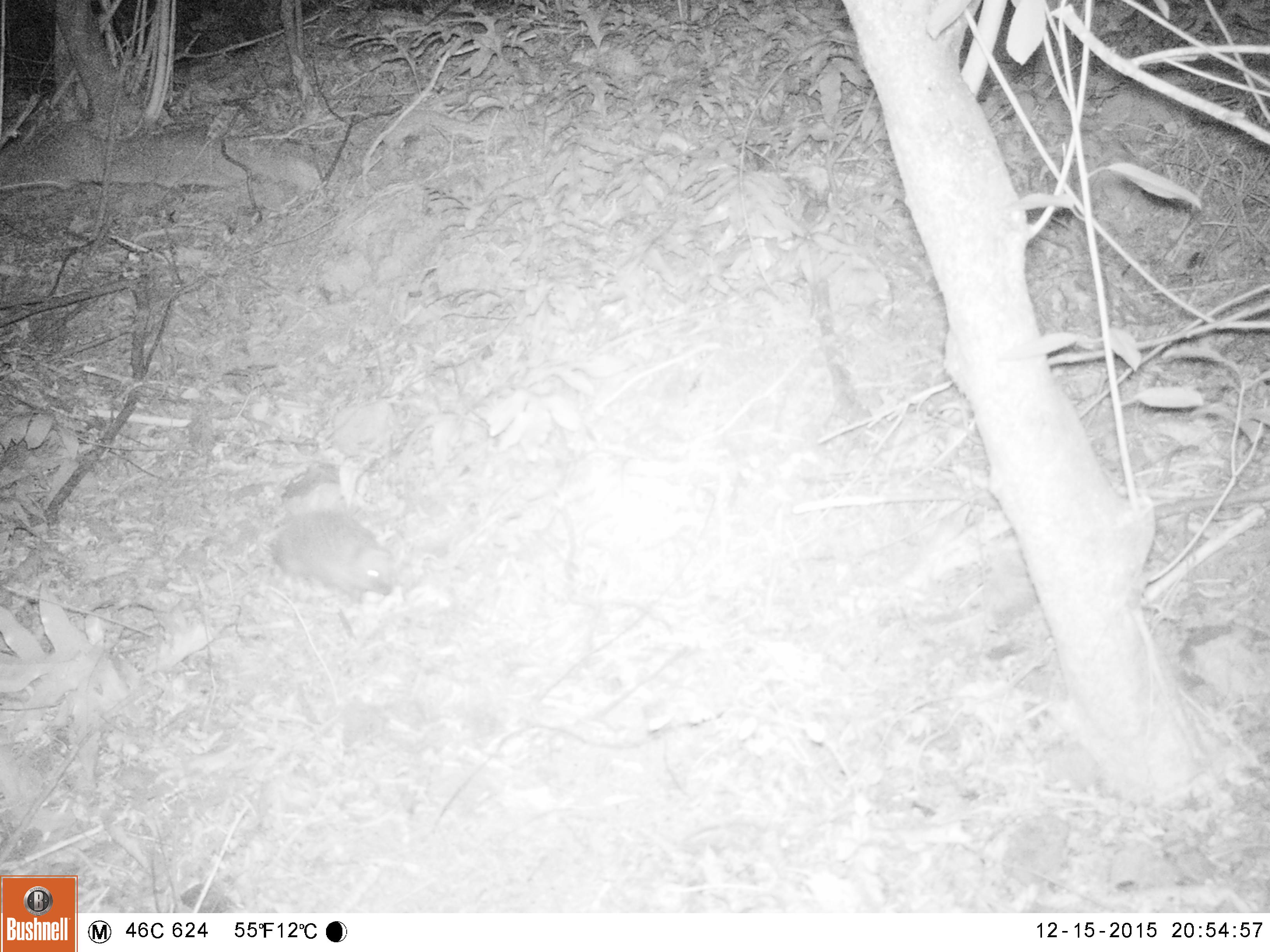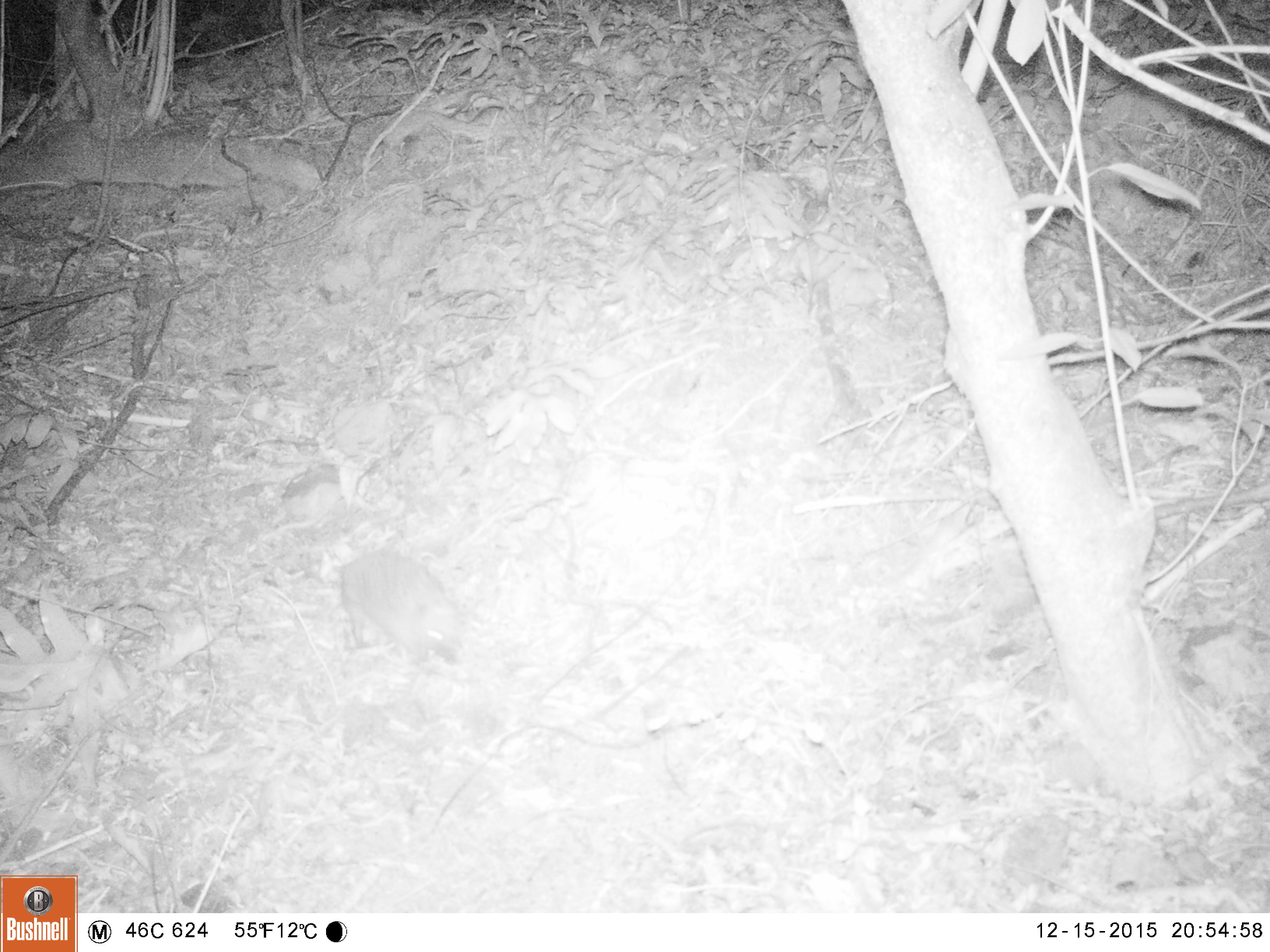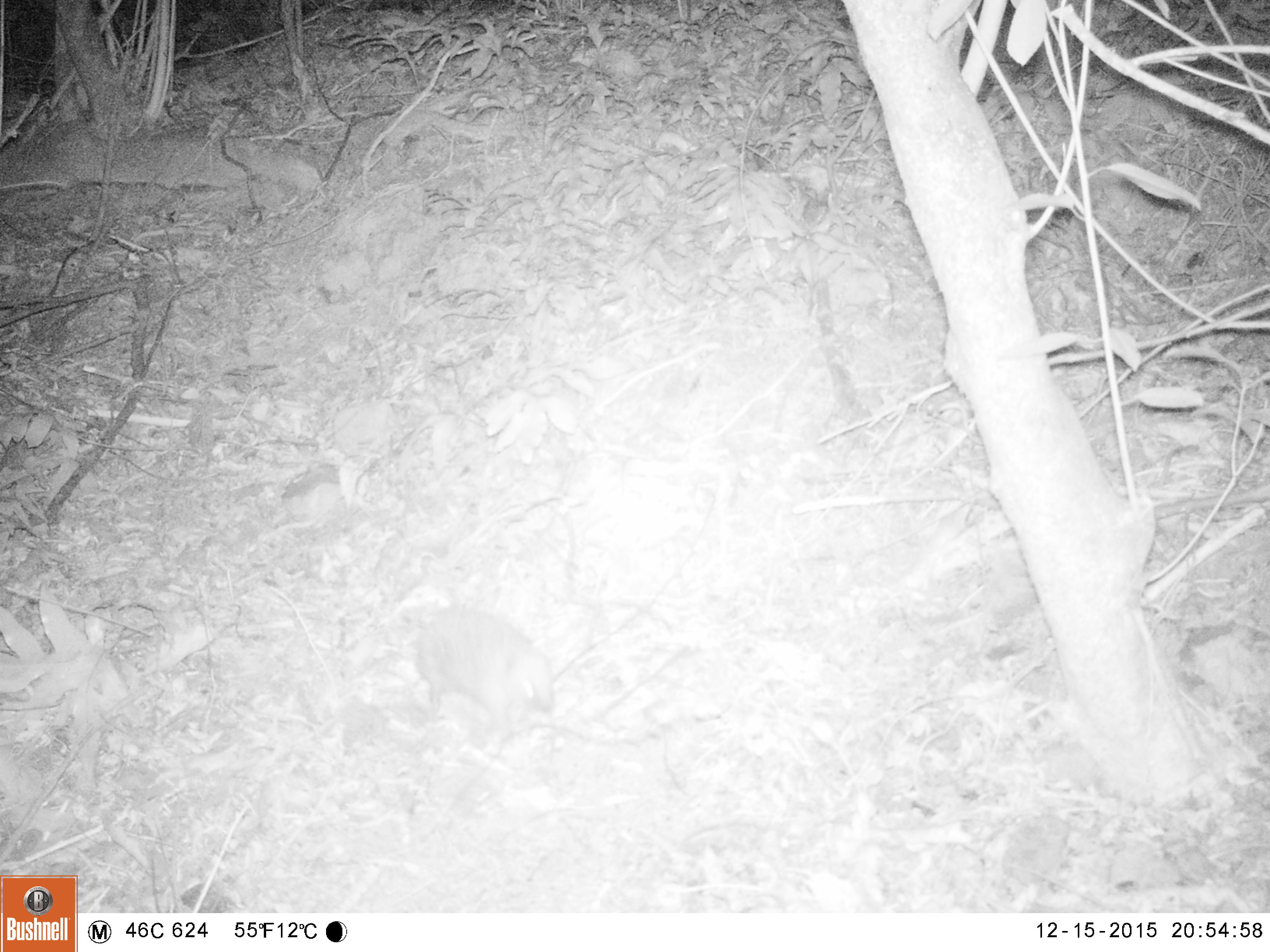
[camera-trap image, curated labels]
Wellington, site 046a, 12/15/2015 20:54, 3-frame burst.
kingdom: Animalia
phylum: Chordata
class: Mammalia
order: Eulipotyphla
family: Erinaceidae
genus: Erinaceus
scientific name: Erinaceus europaeus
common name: hedgehog